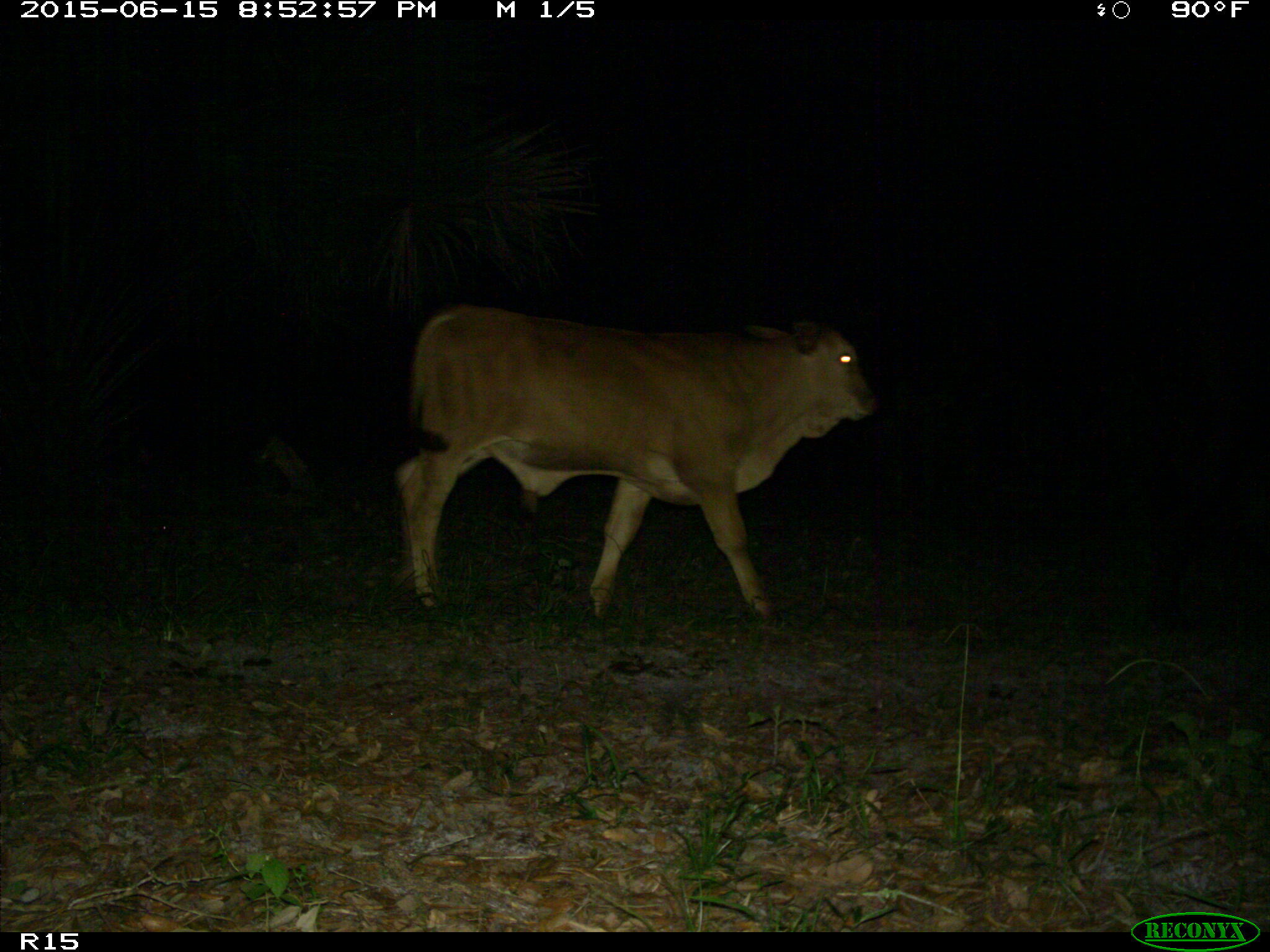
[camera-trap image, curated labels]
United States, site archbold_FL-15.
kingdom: Animalia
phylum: Chordata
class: Mammalia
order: Artiodactyla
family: Bovidae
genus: Bos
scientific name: Bos taurus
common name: domestic cow